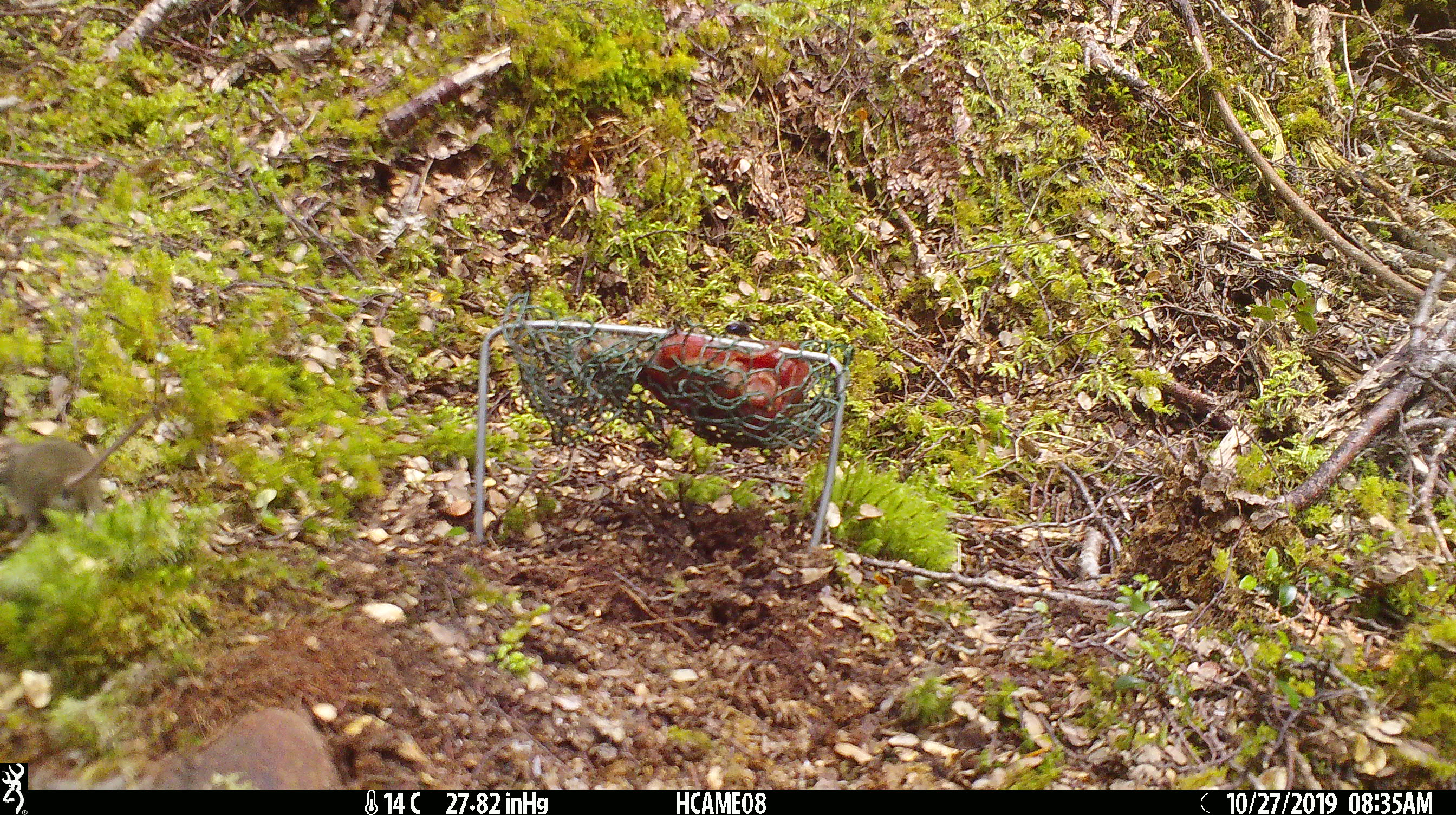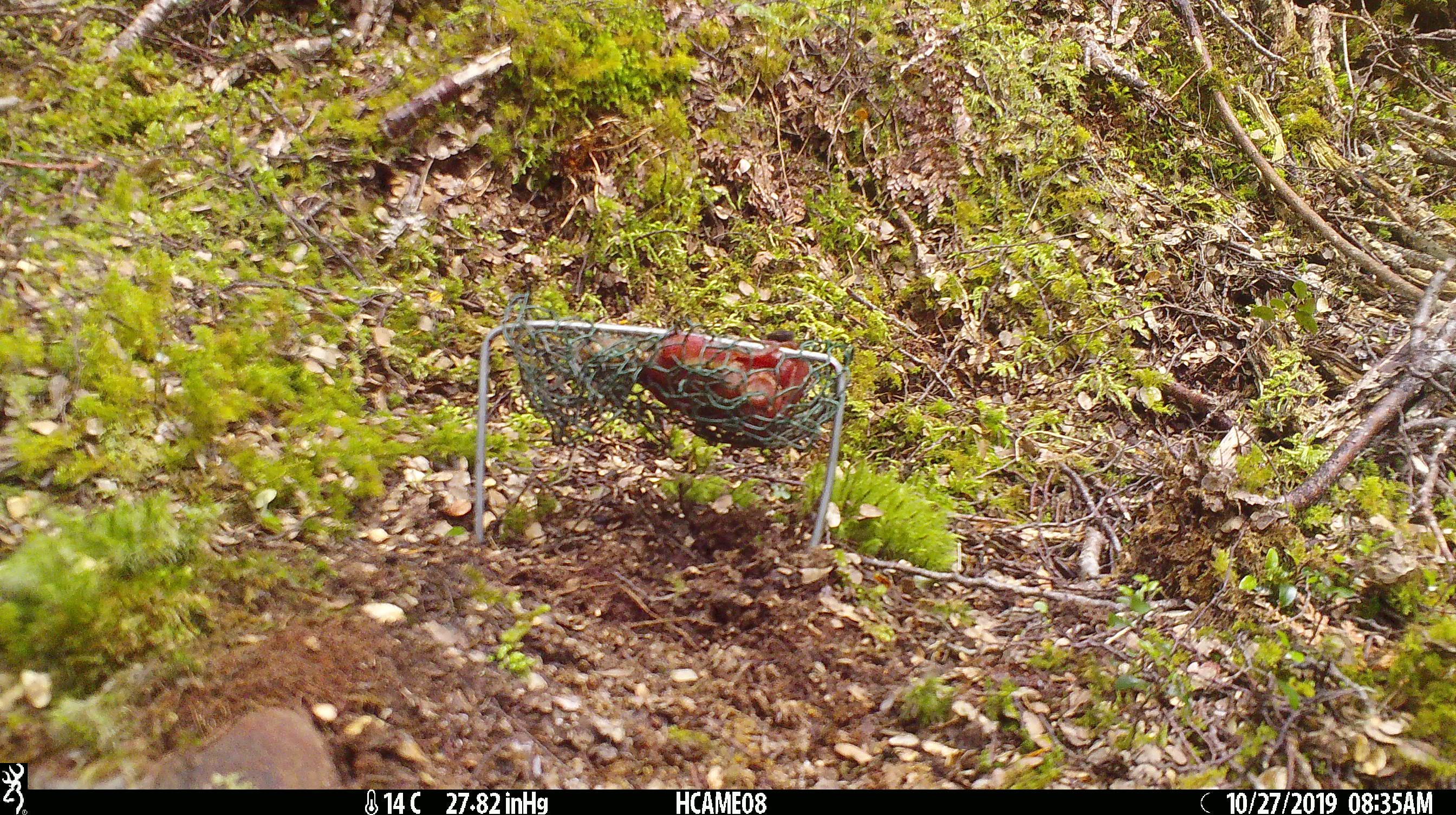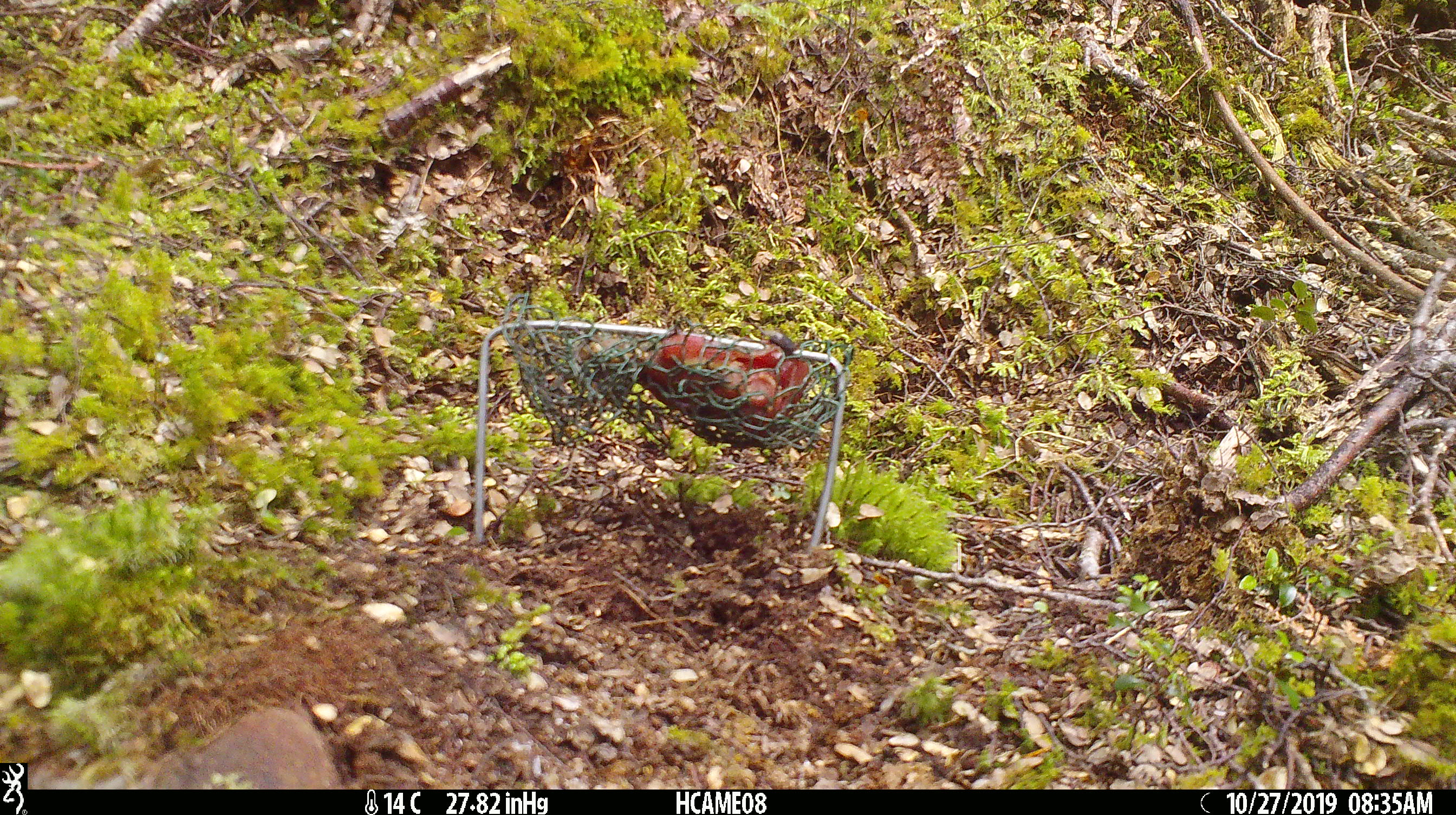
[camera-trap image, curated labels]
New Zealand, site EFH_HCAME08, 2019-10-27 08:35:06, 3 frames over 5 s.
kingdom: Animalia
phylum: Chordata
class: Mammalia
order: Rodentia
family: Muridae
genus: Mus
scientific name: Mus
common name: mouse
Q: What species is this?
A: Mouse (Mus).